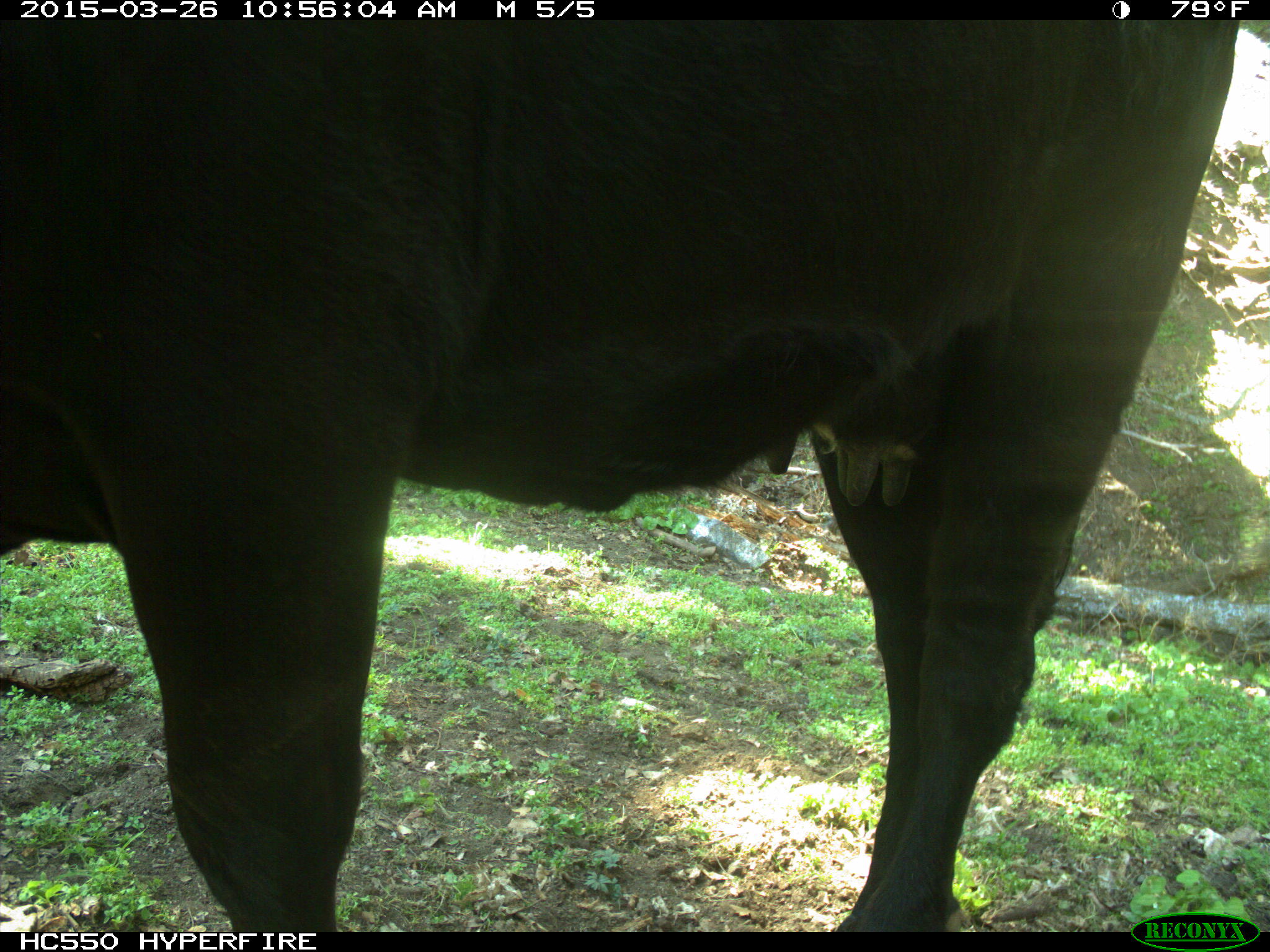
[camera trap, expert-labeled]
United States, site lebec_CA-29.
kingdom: Animalia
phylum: Chordata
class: Mammalia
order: Artiodactyla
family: Bovidae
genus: Bos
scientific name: Bos taurus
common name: domestic cow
Bos taurus (domestic cow).